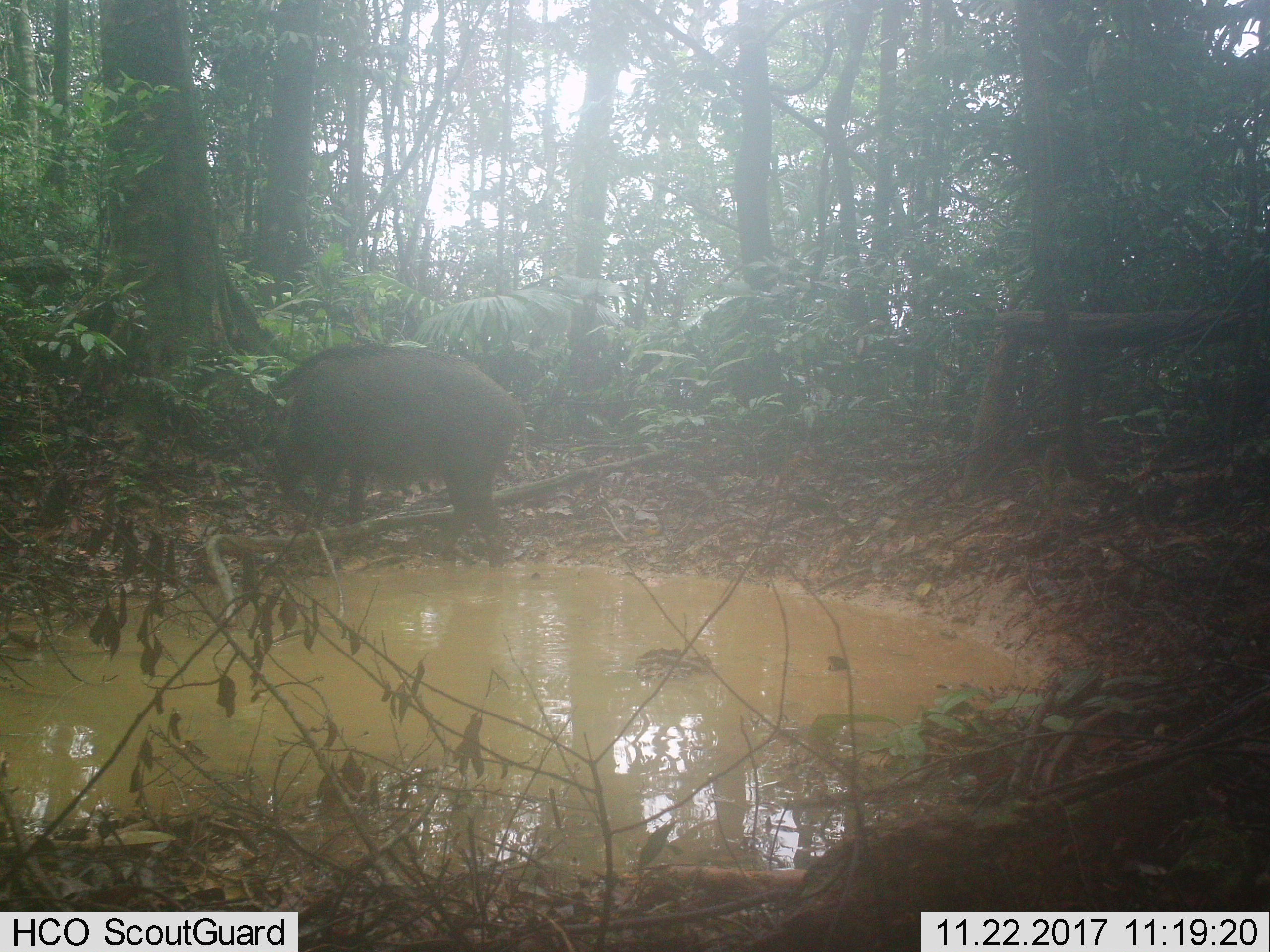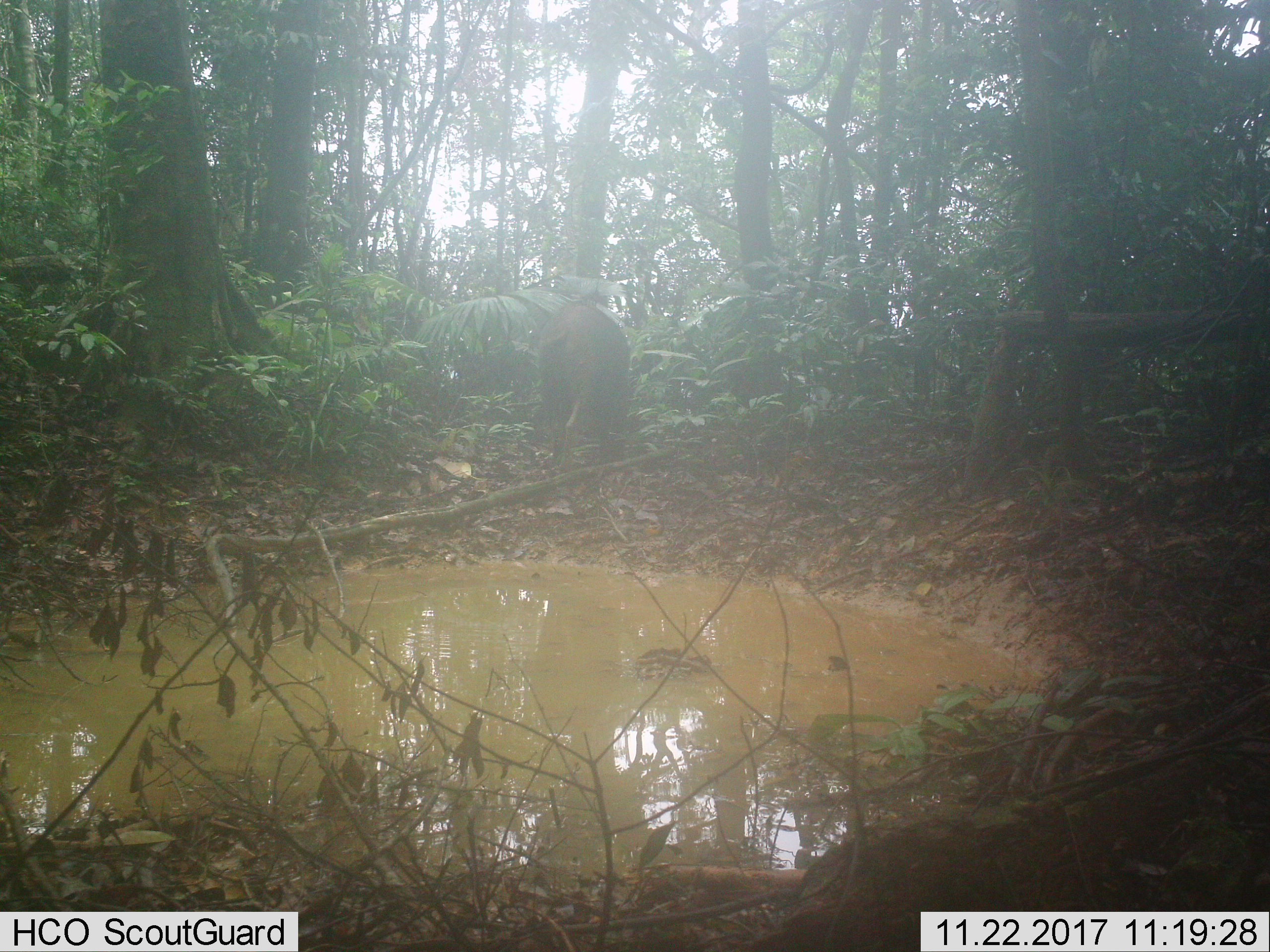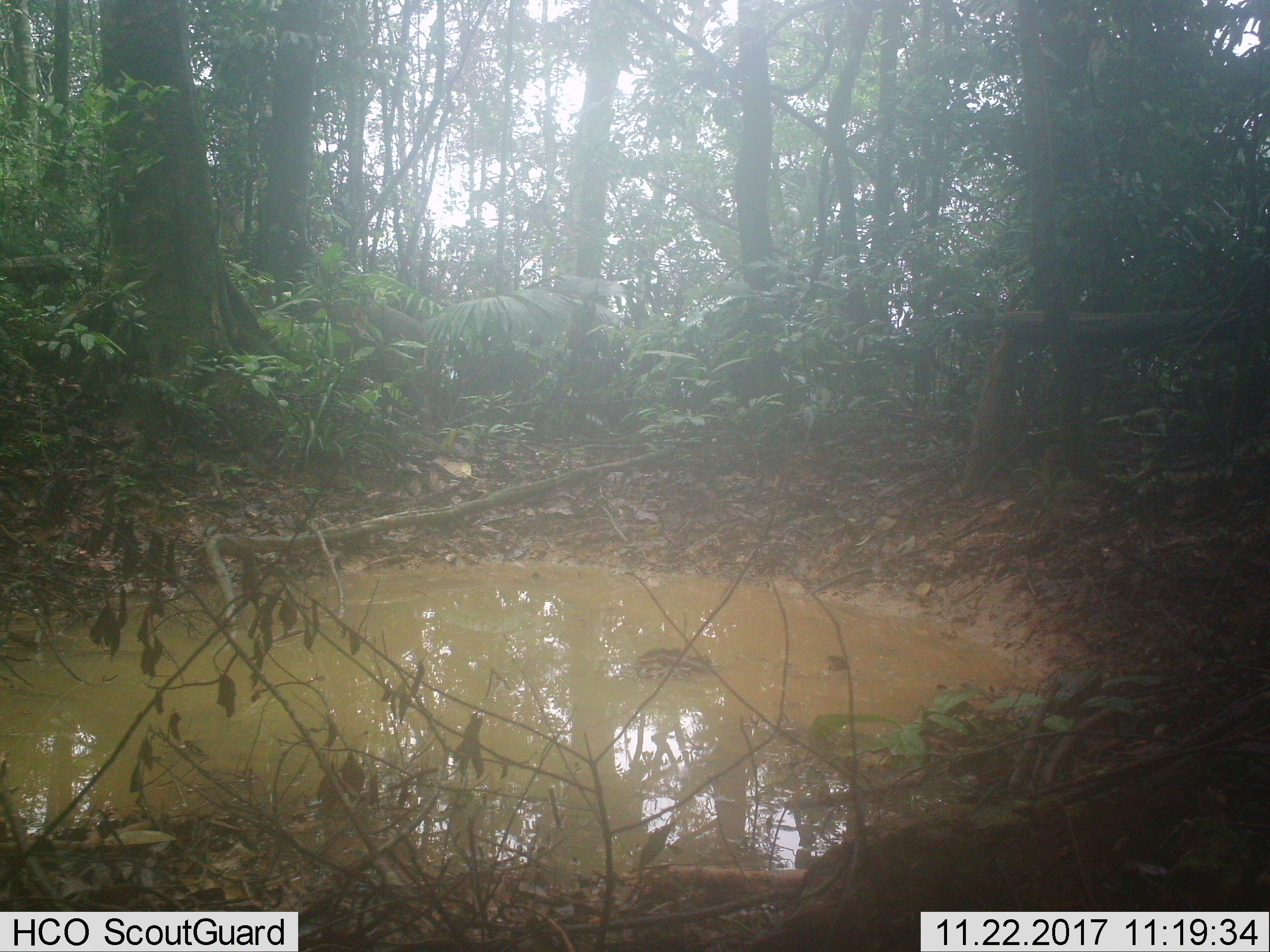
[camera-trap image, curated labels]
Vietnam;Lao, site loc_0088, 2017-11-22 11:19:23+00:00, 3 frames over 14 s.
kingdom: Animalia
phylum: Chordata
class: Mammalia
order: Artiodactyla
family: Suidae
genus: Sus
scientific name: Sus scrofa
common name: eurasian wild pig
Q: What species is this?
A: Eurasian wild pig (Sus scrofa).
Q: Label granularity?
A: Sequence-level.